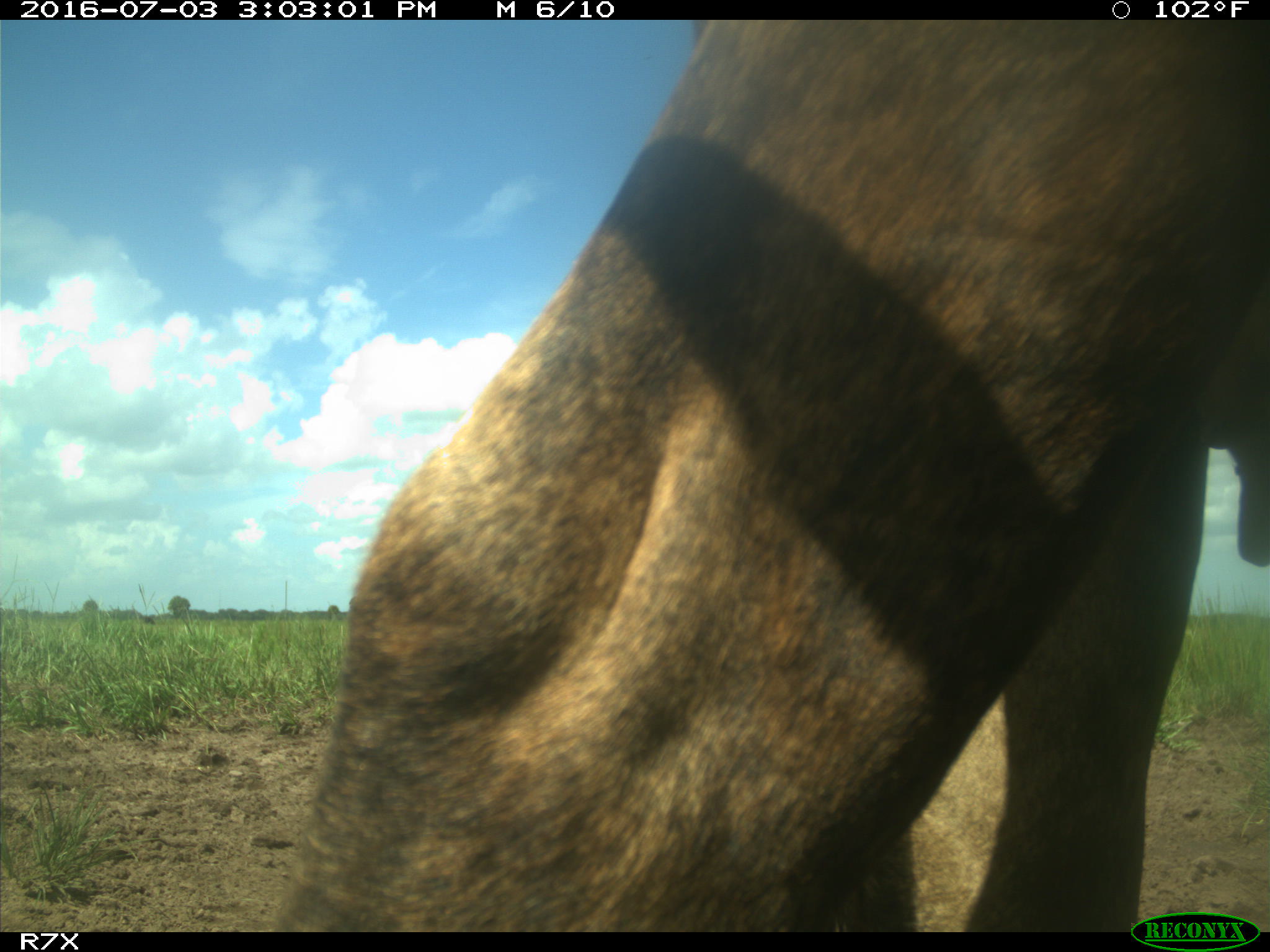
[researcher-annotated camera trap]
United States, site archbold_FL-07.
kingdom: Animalia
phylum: Chordata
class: Mammalia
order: Artiodactyla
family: Bovidae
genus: Bos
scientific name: Bos taurus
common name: domestic cow